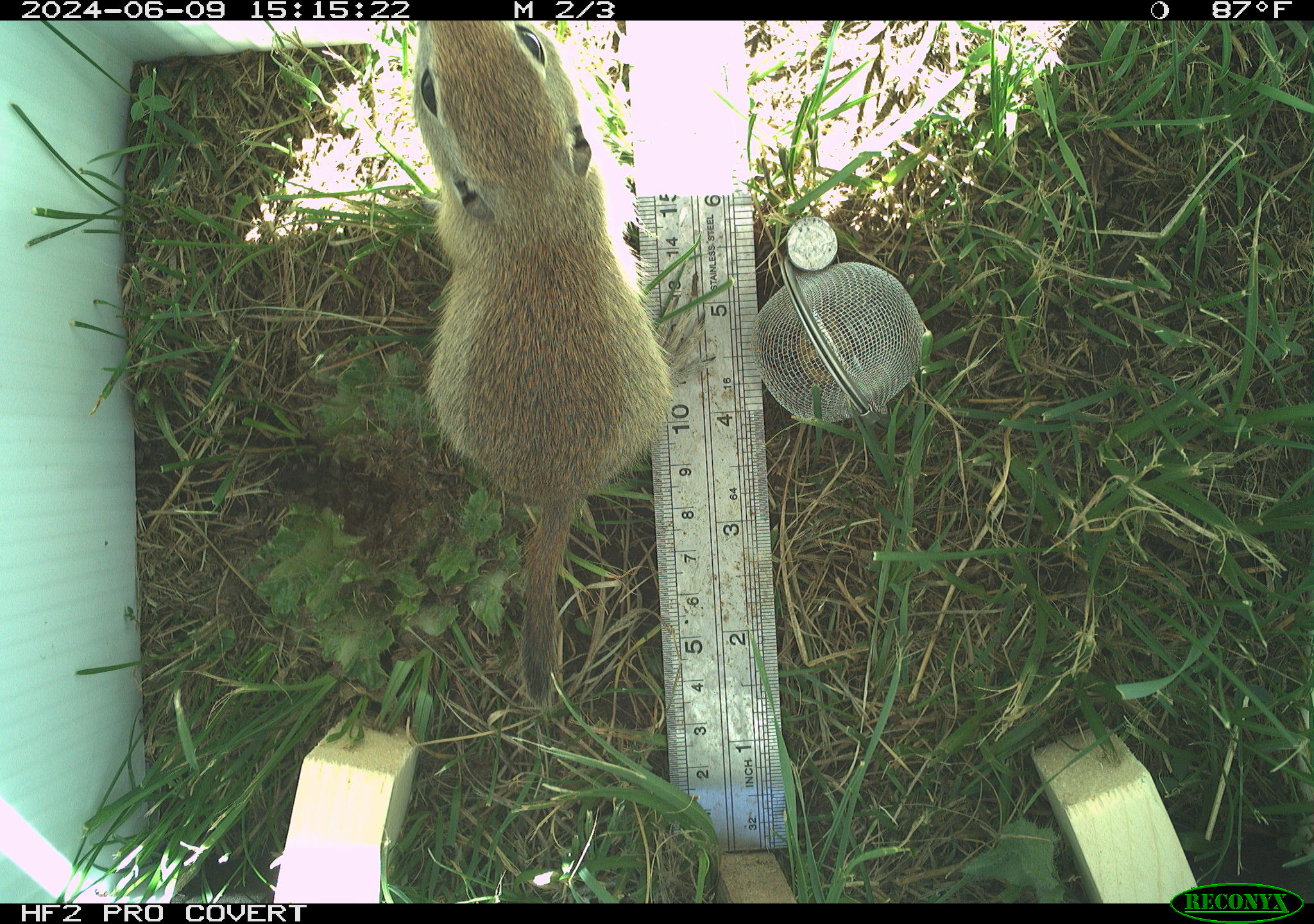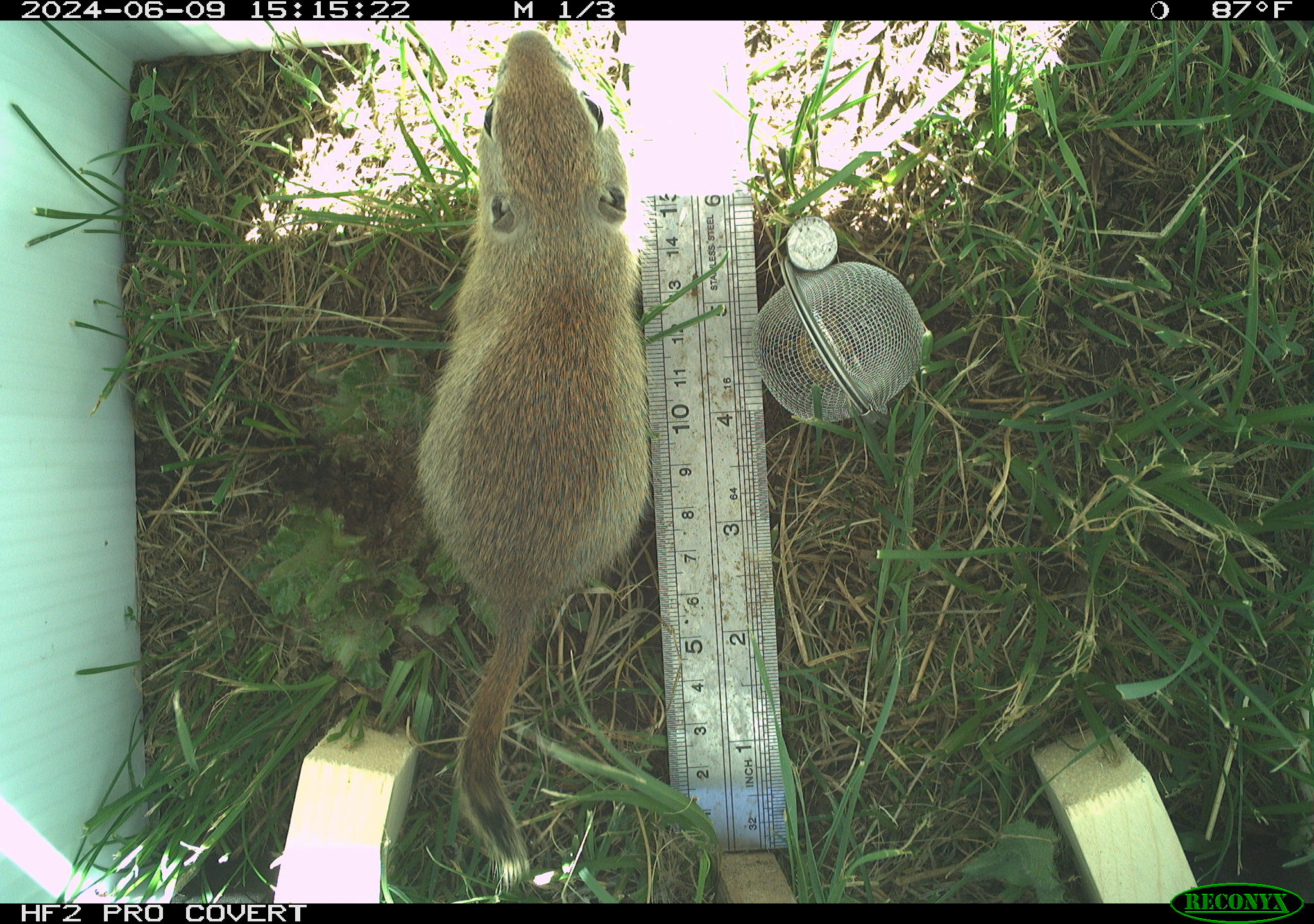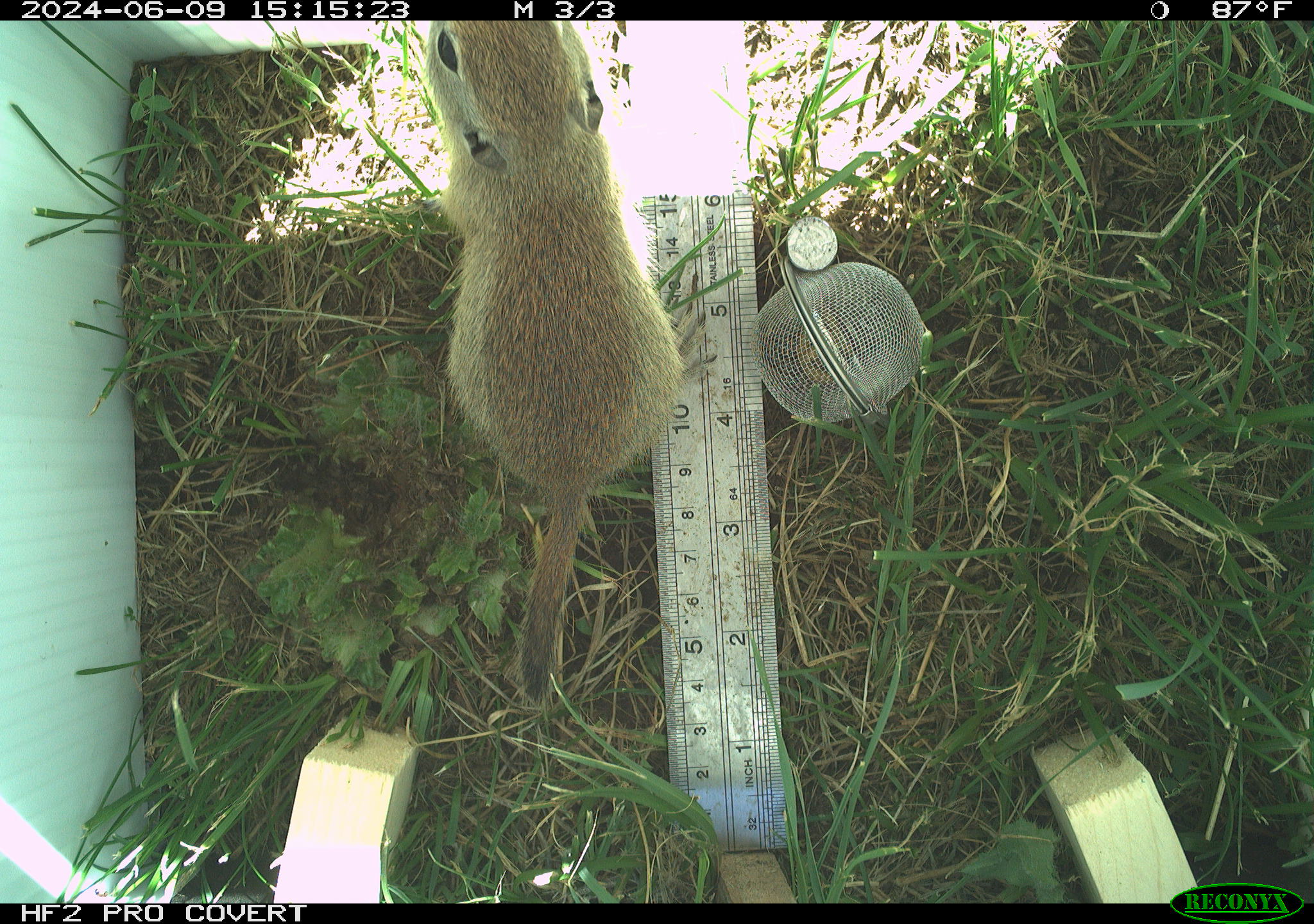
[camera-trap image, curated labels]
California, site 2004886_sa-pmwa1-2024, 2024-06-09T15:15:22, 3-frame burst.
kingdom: Animalia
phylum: Chordata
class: Mammalia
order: Rodentia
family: Sciuridae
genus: Urocitellus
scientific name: Urocitellus beldingi beldingi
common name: belding's ground squirrel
Belding's ground squirrel (Urocitellus beldingi beldingi).